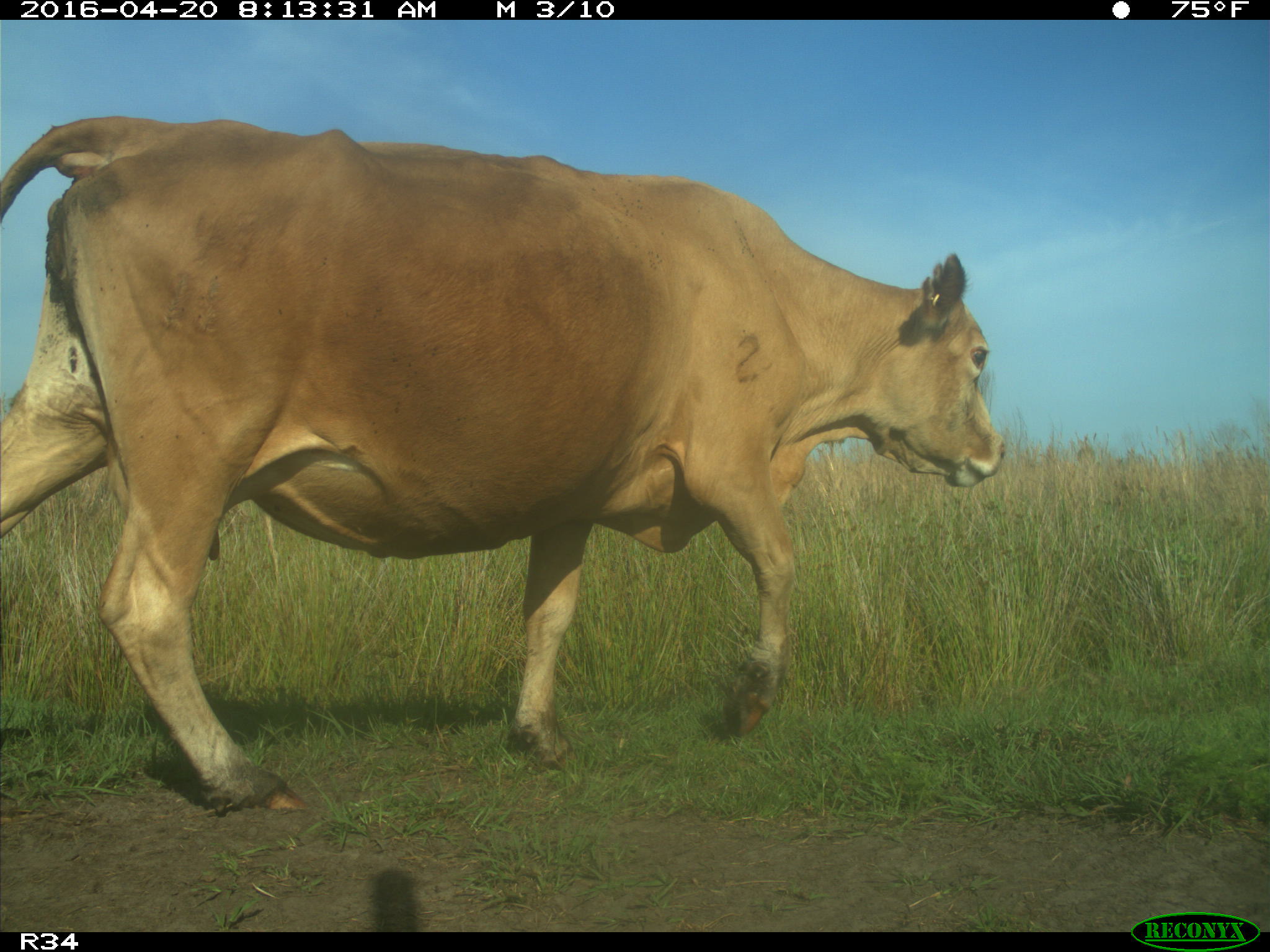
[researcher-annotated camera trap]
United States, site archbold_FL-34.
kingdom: Animalia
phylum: Chordata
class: Mammalia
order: Artiodactyla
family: Bovidae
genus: Bos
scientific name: Bos taurus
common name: domestic cow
Bos taurus (domestic cow).